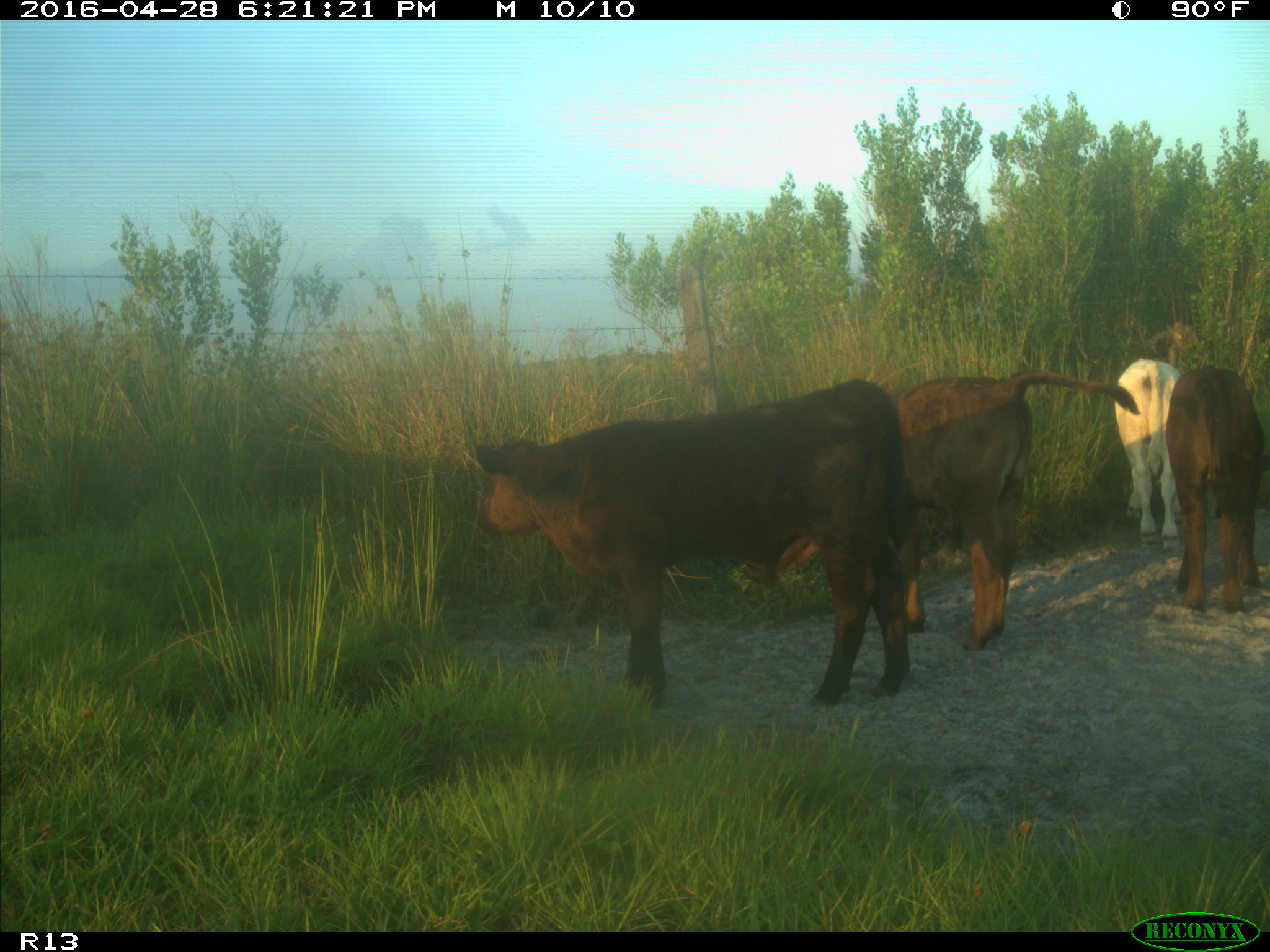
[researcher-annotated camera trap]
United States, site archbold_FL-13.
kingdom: Animalia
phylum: Chordata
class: Mammalia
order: Artiodactyla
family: Bovidae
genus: Bos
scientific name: Bos taurus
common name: domestic cow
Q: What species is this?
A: Bos taurus (domestic cow).